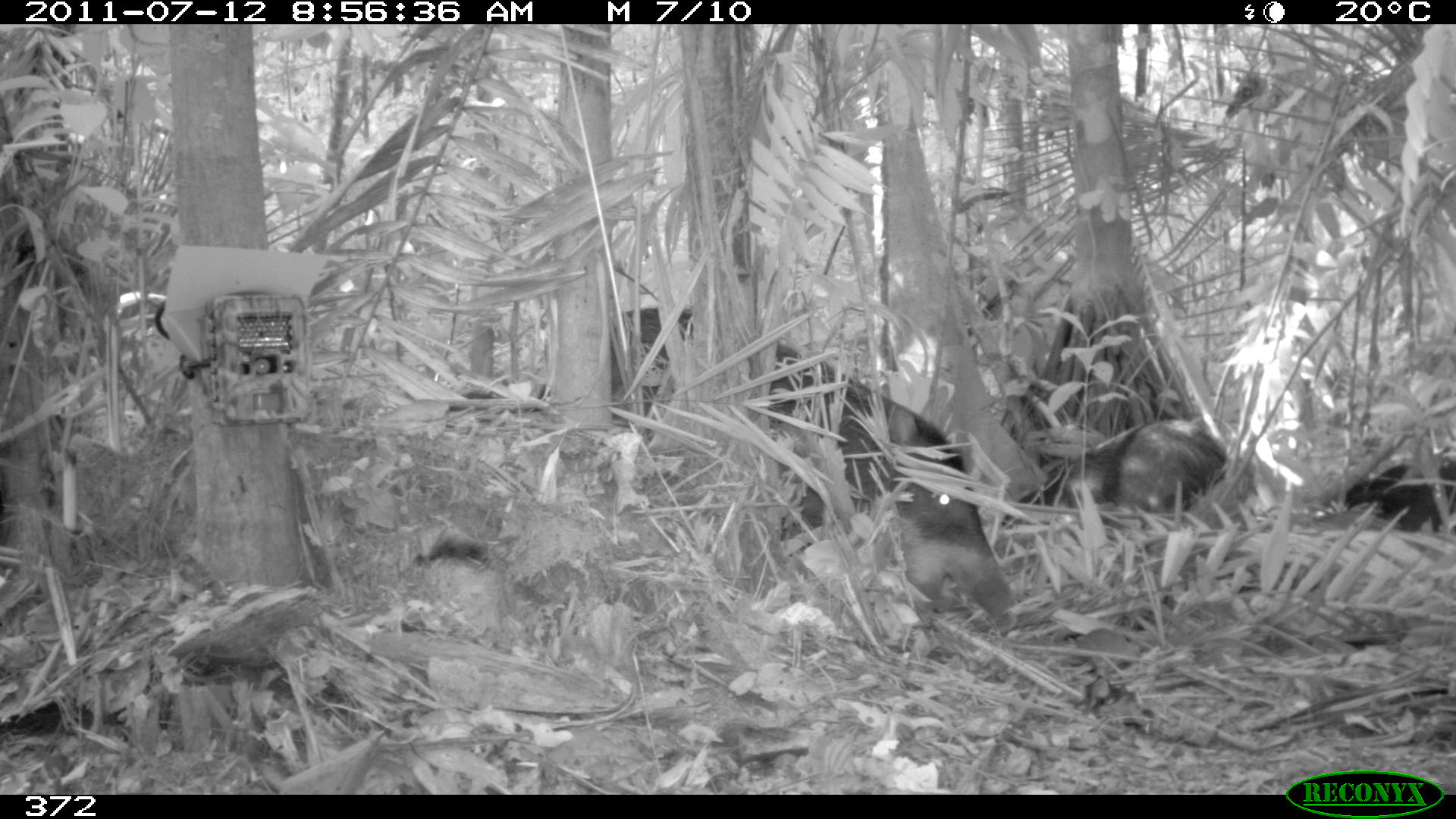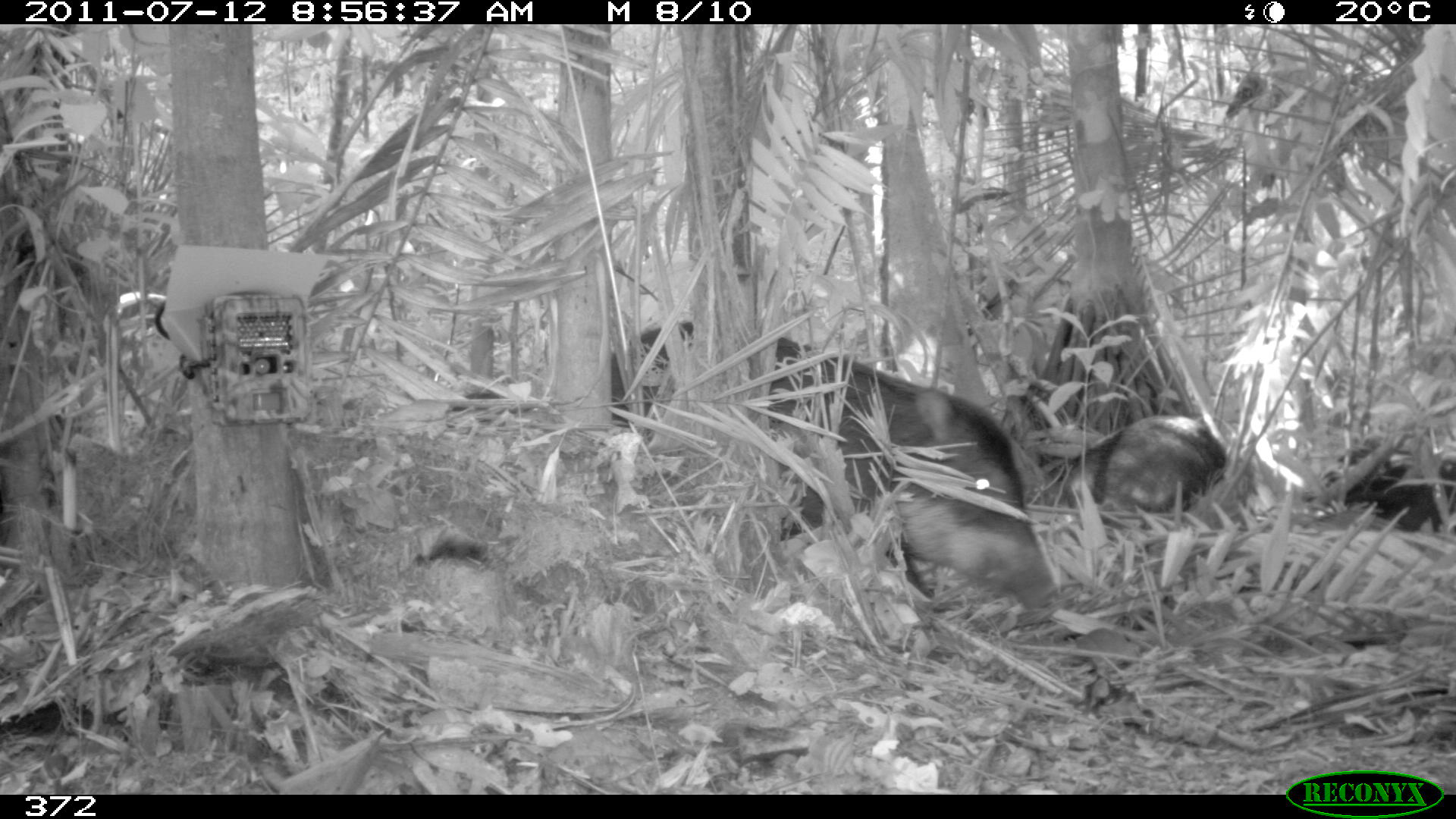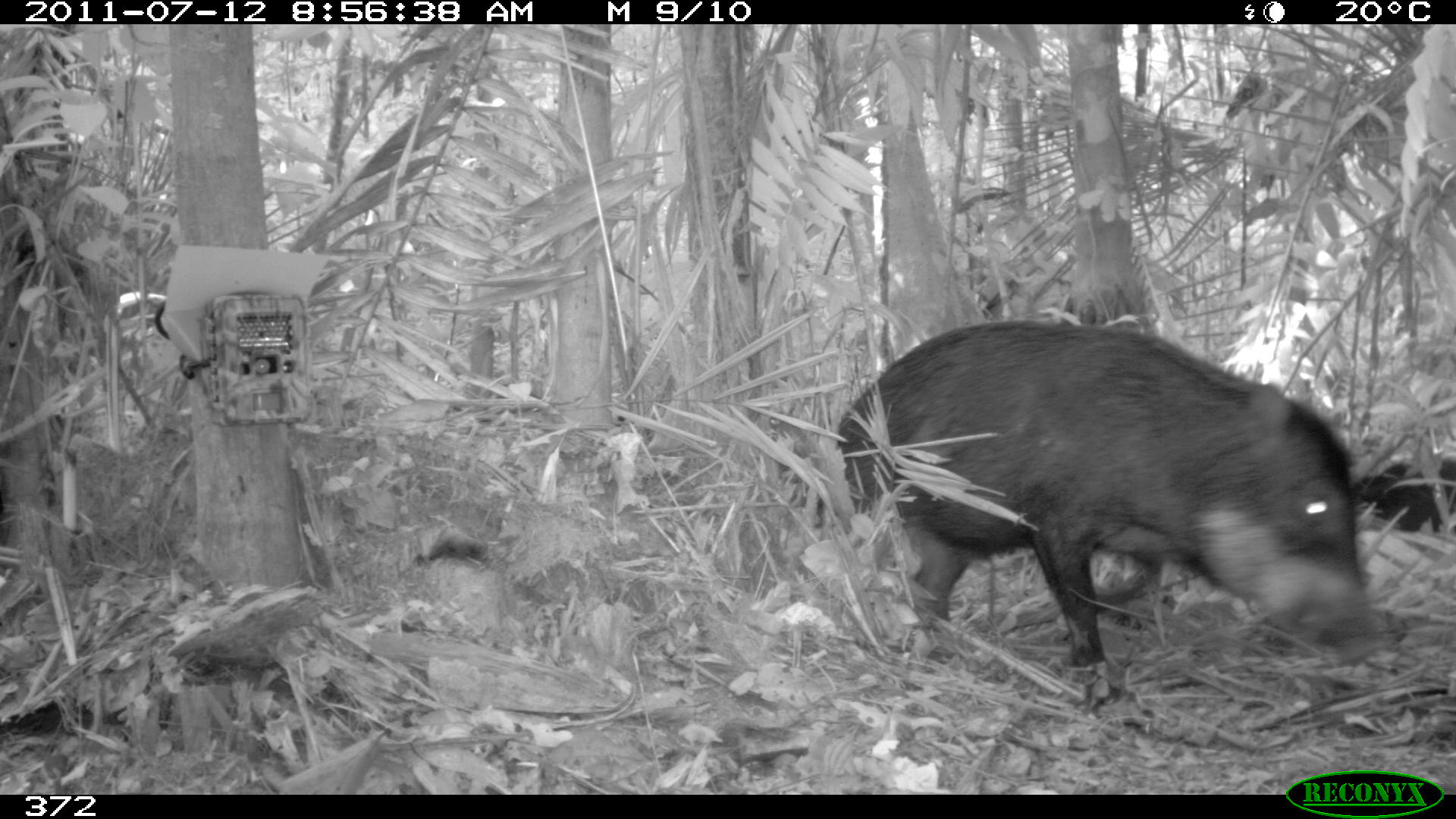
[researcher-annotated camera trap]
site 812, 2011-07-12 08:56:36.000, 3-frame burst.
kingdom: Animalia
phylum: Chordata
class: Mammalia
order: Artiodactyla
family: Tayassuidae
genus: Tayassu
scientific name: Tayassu pecari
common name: white-lipped peccary